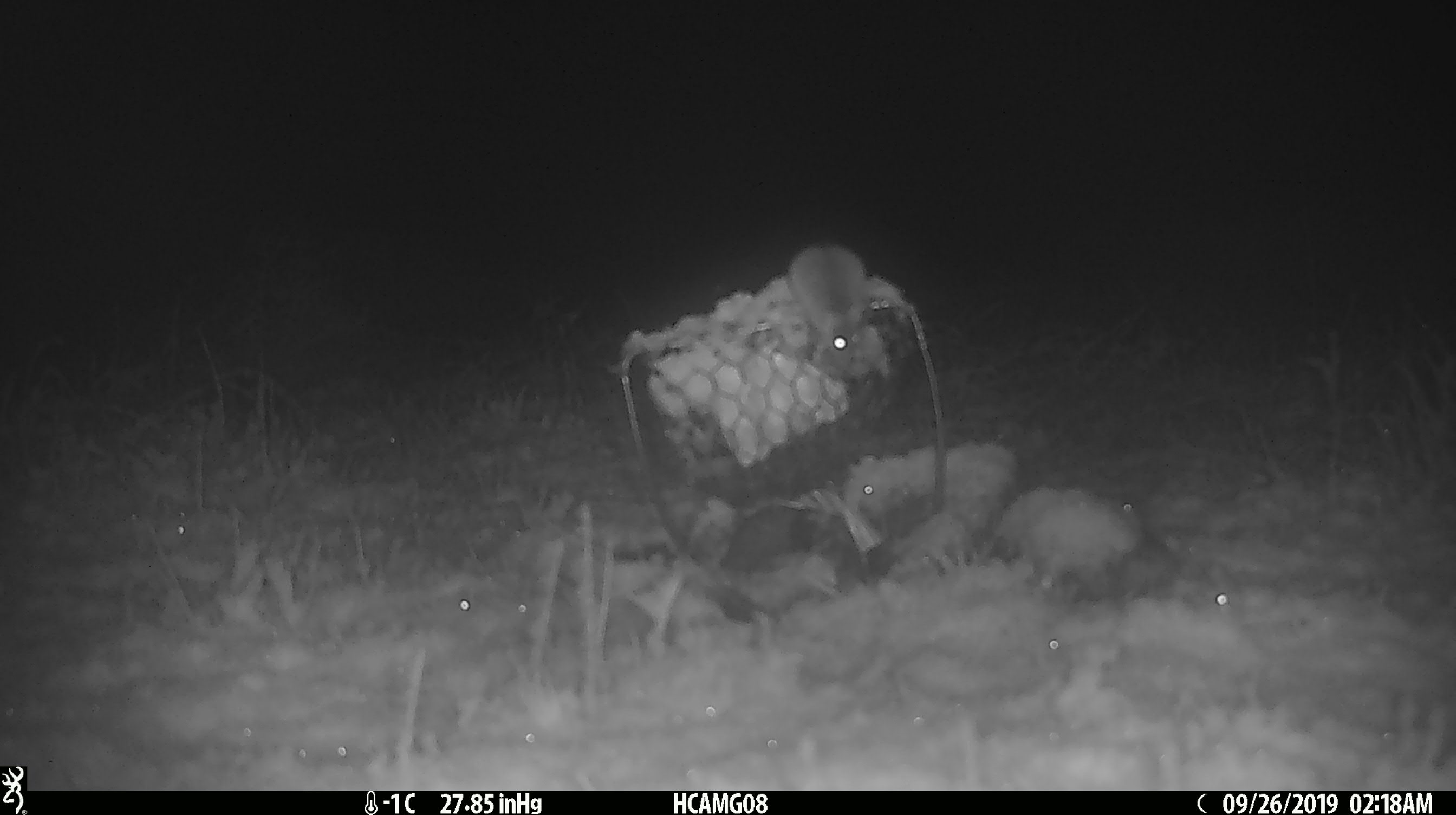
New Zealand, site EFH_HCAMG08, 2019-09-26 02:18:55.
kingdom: Animalia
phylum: Chordata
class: Mammalia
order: Rodentia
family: Muridae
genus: Mus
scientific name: Mus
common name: mouse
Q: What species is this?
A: Mouse (Mus).